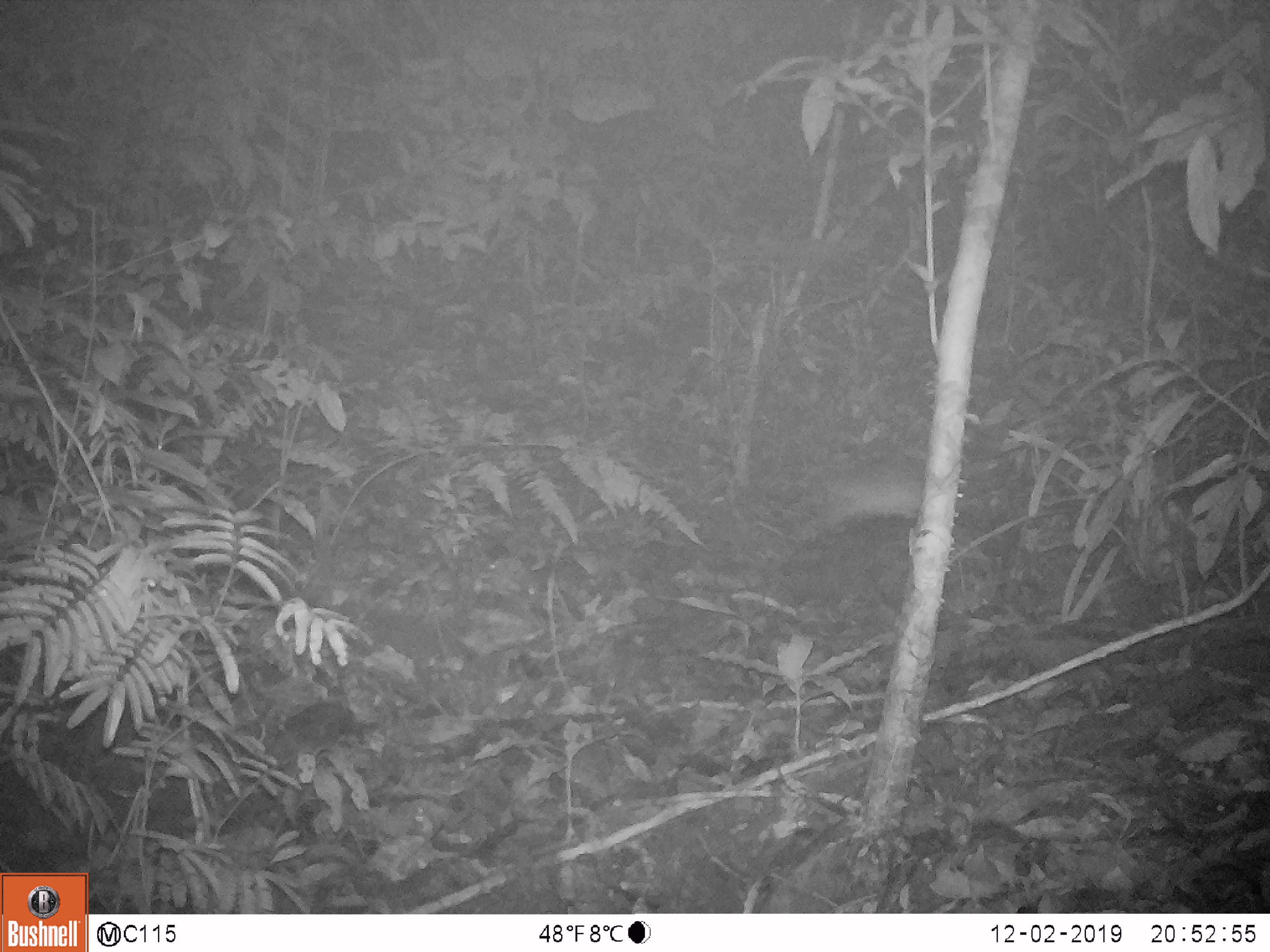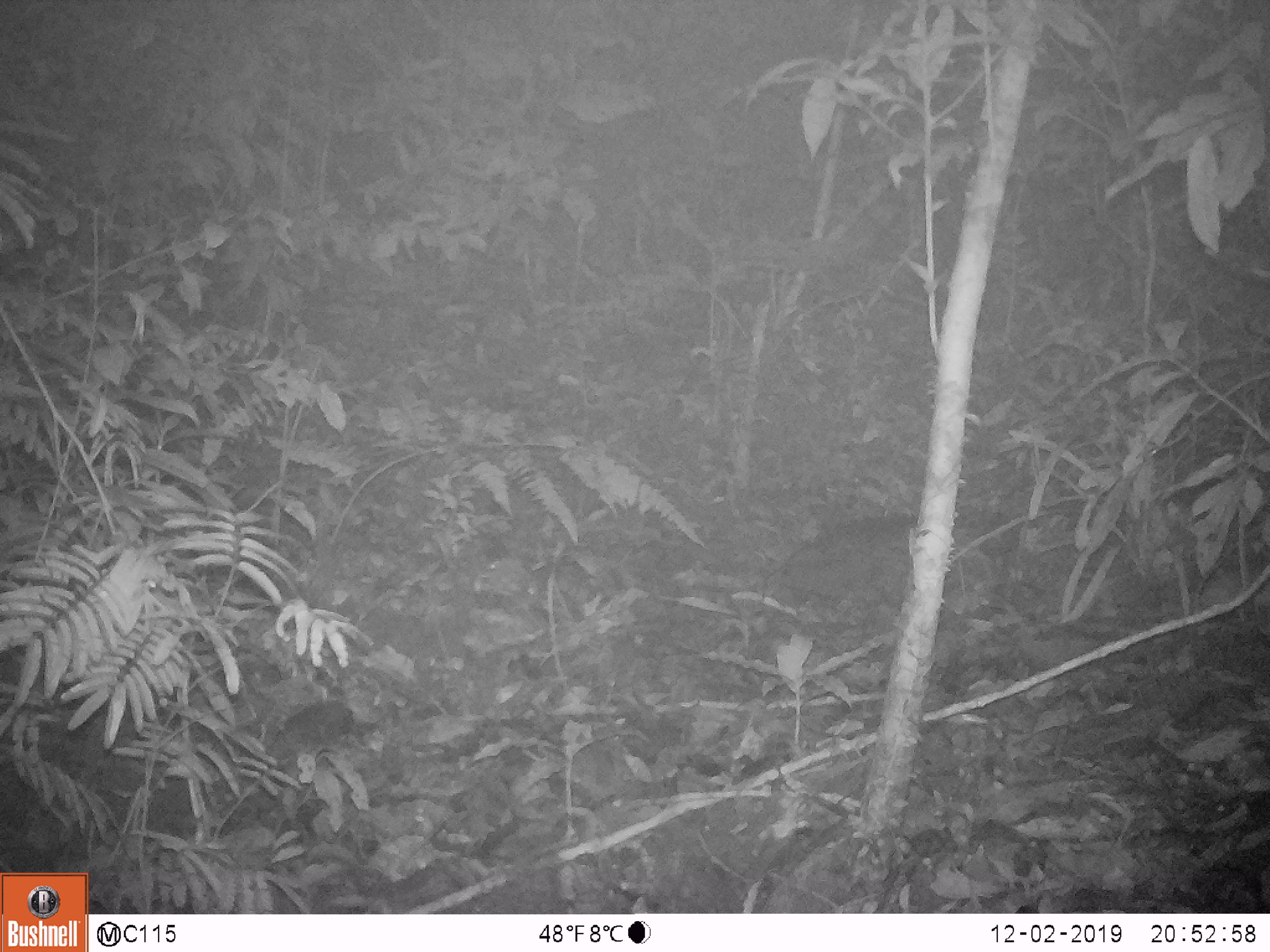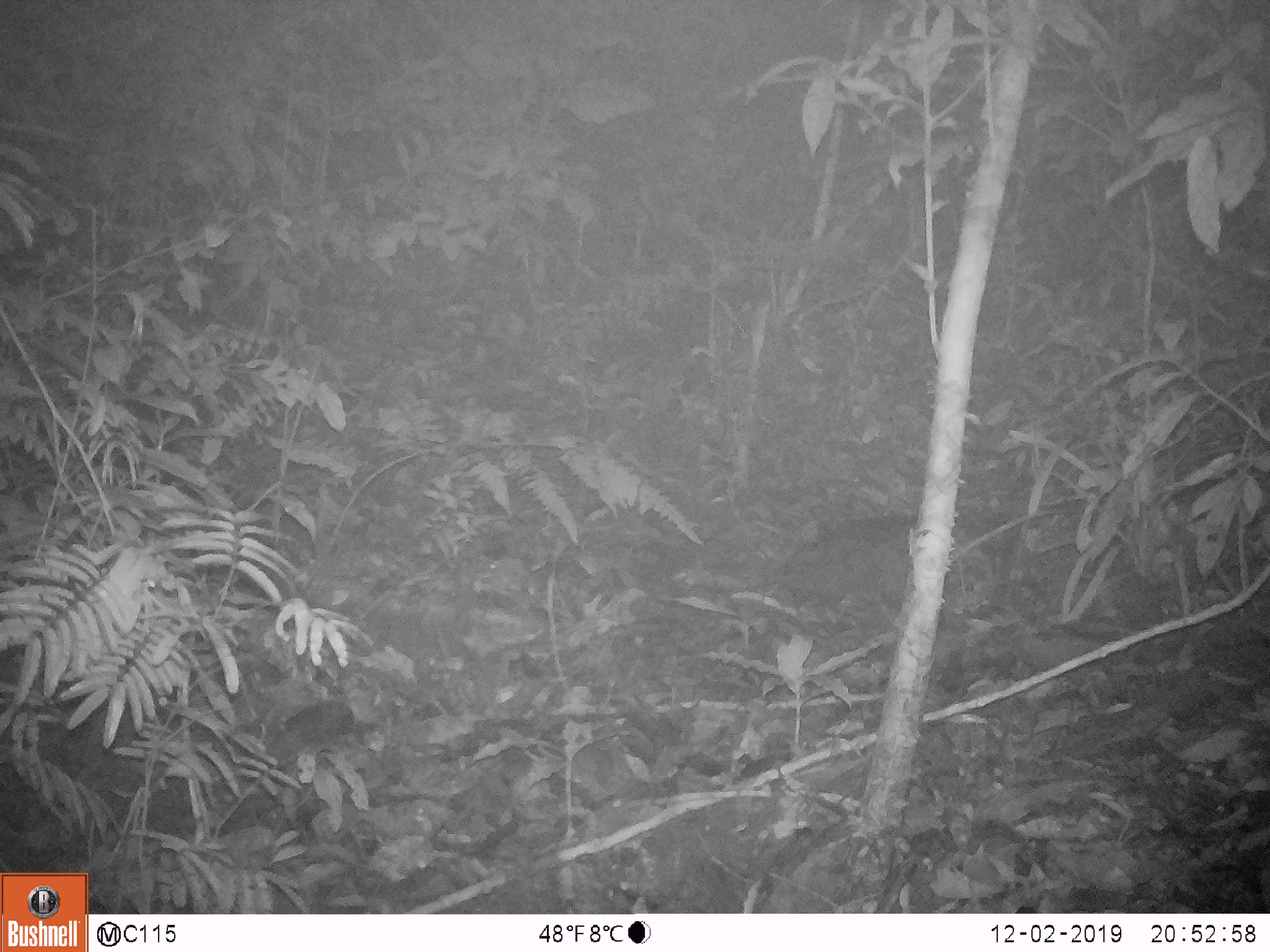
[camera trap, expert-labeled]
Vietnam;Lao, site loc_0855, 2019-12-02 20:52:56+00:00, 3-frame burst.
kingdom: Animalia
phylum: Chordata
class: Mammalia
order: Rodentia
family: Muridae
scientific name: Muridae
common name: old-world mice and rats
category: unidentified murid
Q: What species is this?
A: Unidentified murid (old-world mice and rats) (Muridae).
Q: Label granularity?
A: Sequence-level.